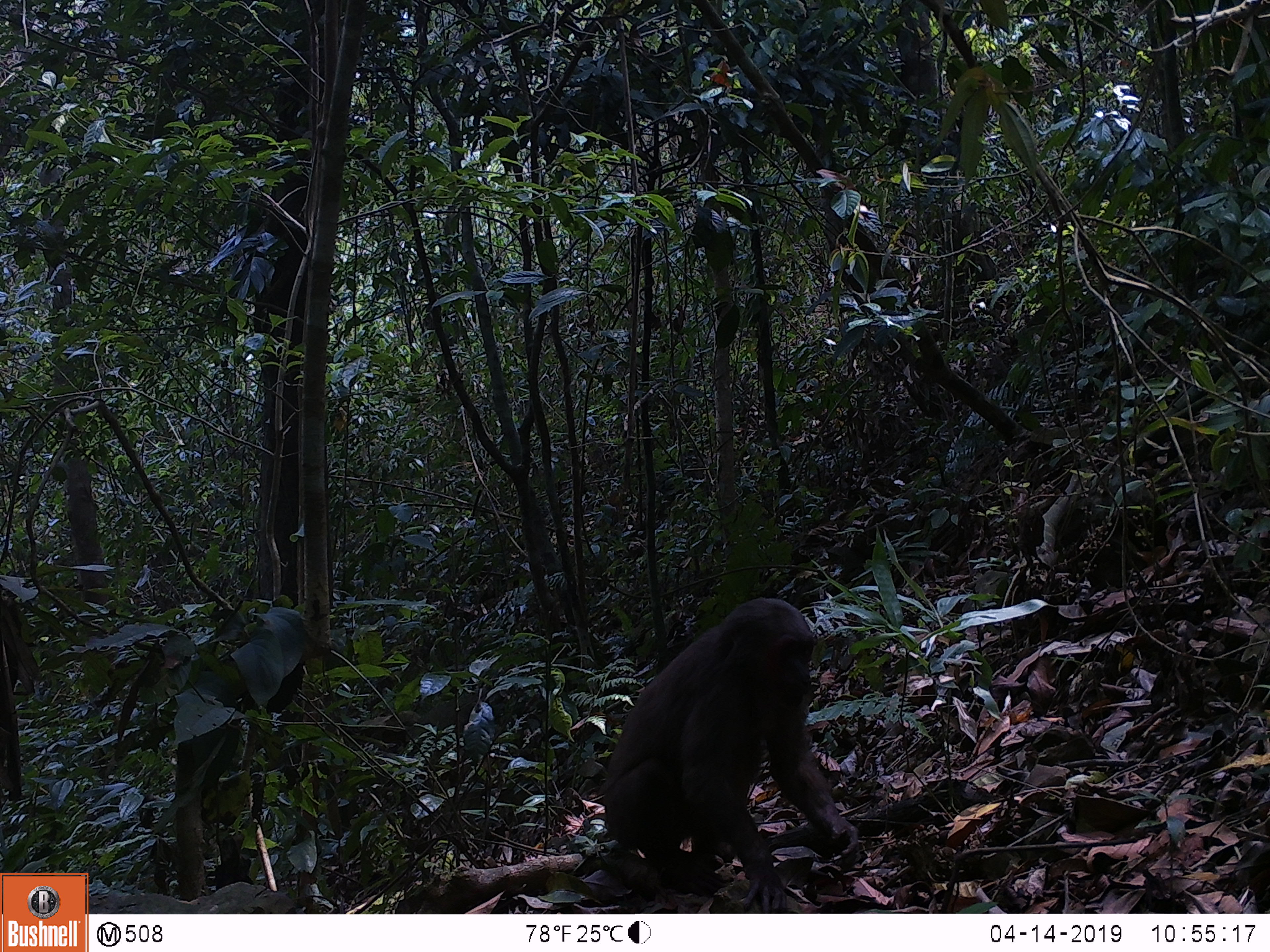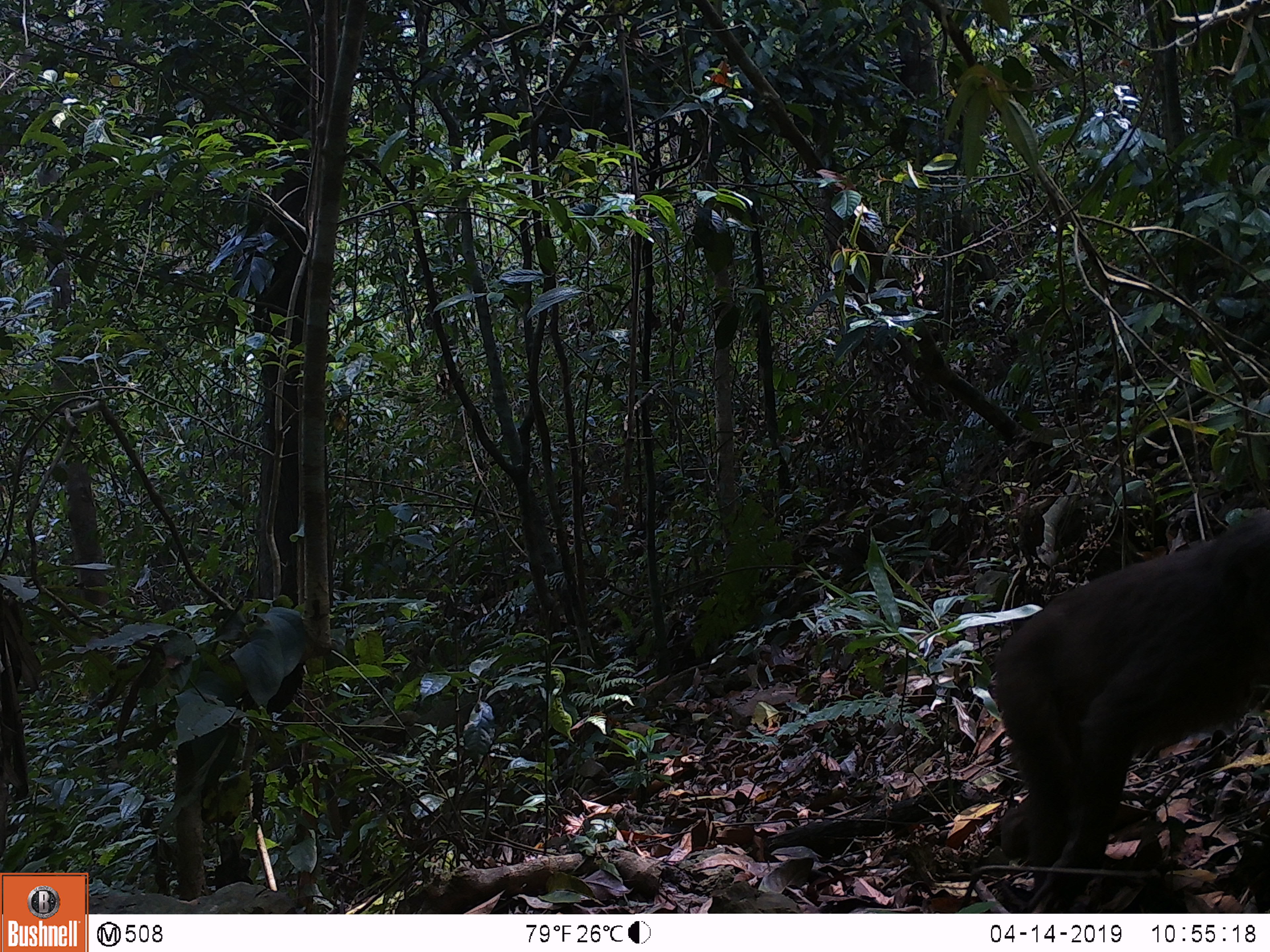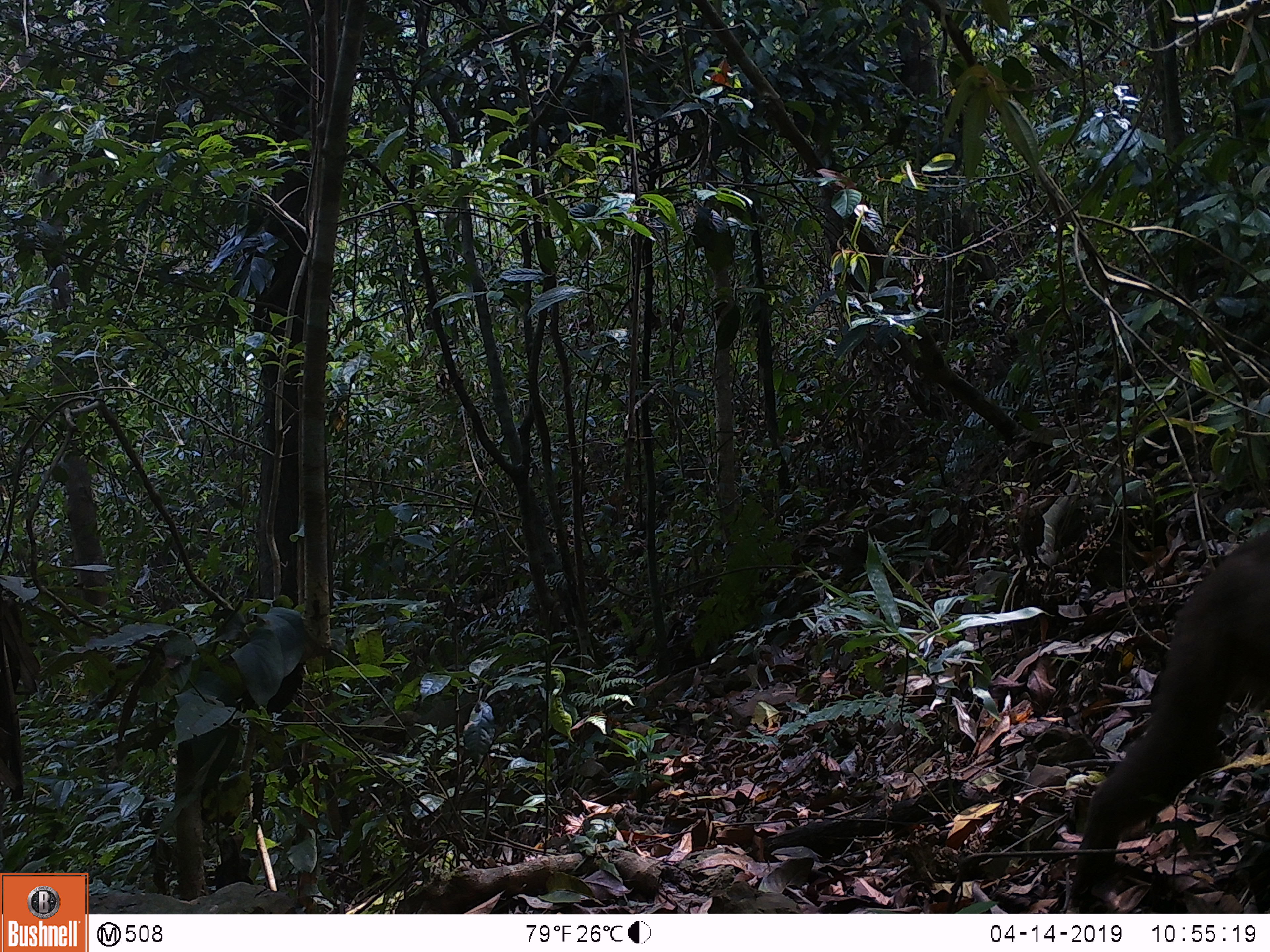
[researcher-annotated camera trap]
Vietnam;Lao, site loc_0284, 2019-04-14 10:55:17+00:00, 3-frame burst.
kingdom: Animalia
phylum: Chordata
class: Mammalia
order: Primates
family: Cercopithecidae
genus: Macaca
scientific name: Macaca arctoides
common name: stump-tailed macaque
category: stump tailed macaque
Stump tailed macaque (stump-tailed macaque) (Macaca arctoides). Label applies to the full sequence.